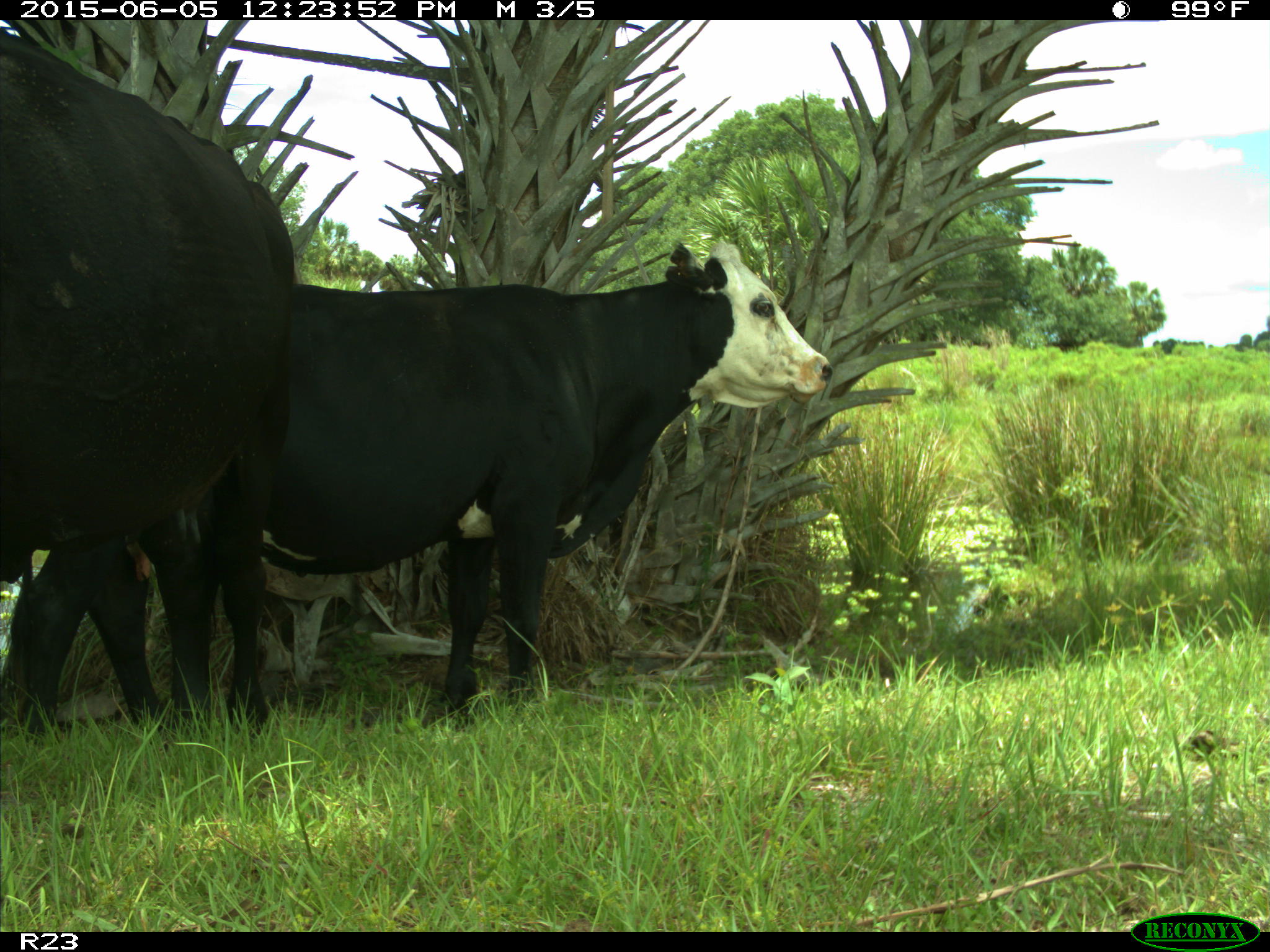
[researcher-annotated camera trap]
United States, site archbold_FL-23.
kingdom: Animalia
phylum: Chordata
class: Mammalia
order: Artiodactyla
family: Suidae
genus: Sus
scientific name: Sus scrofa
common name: wild boar